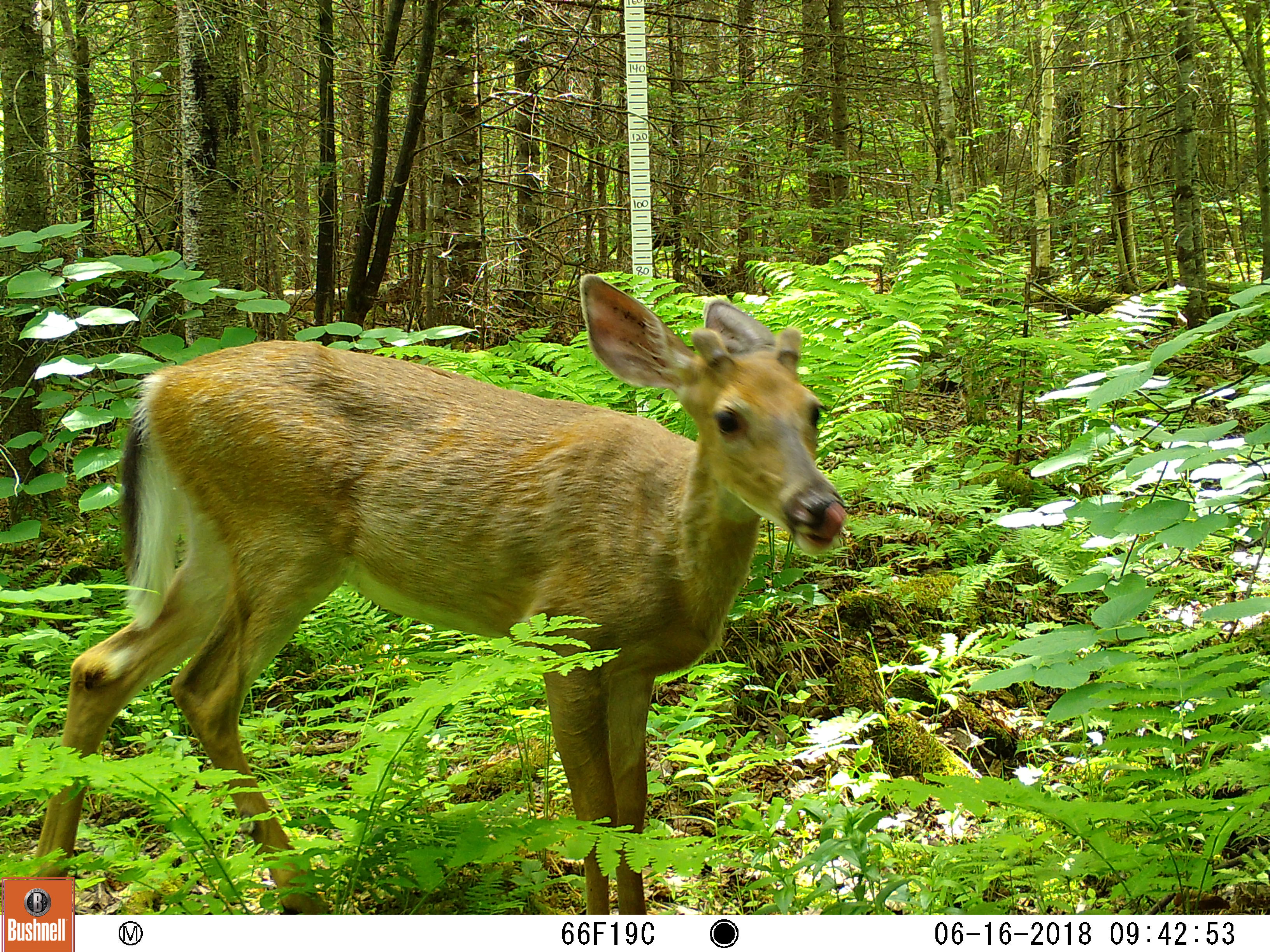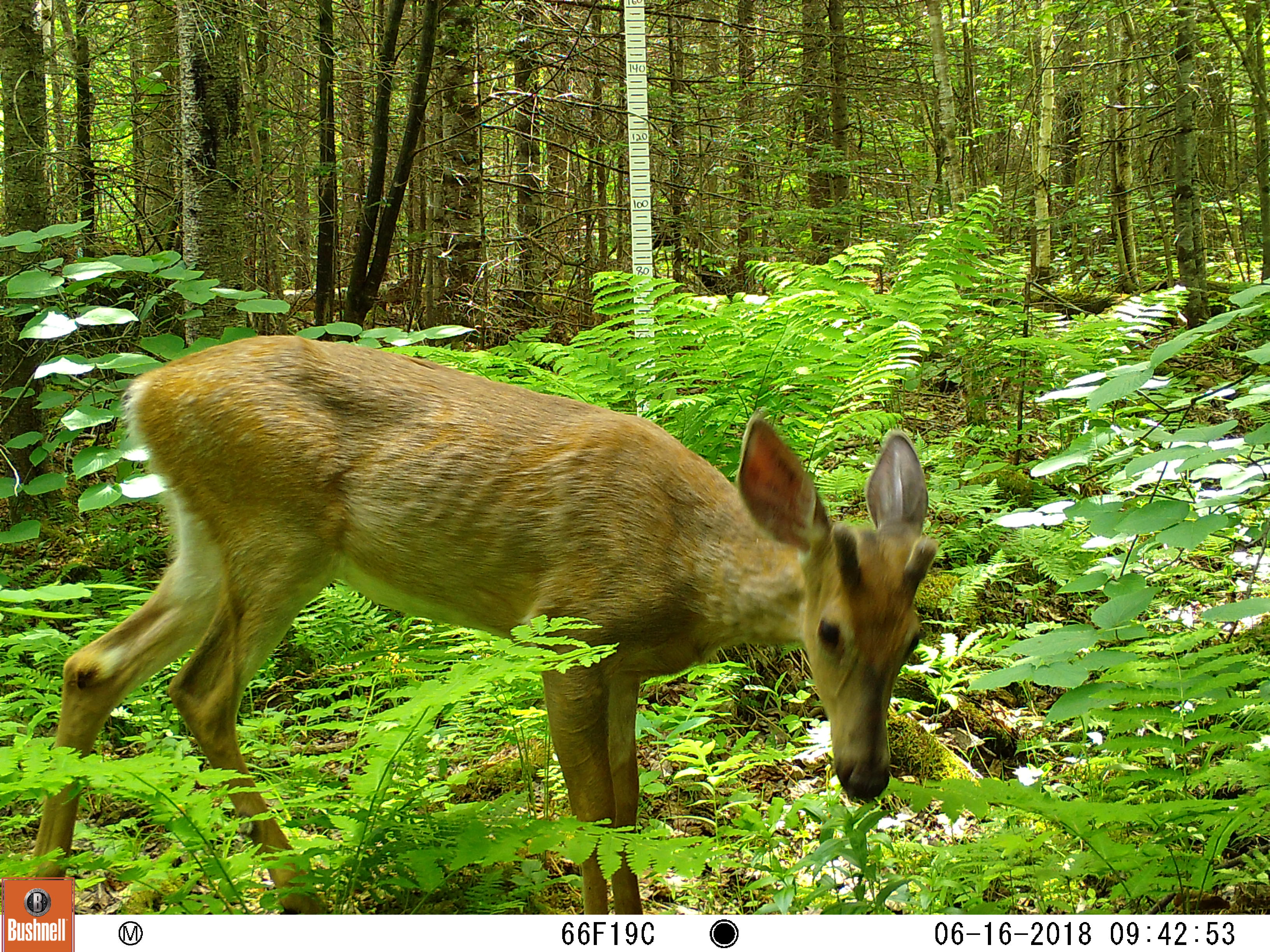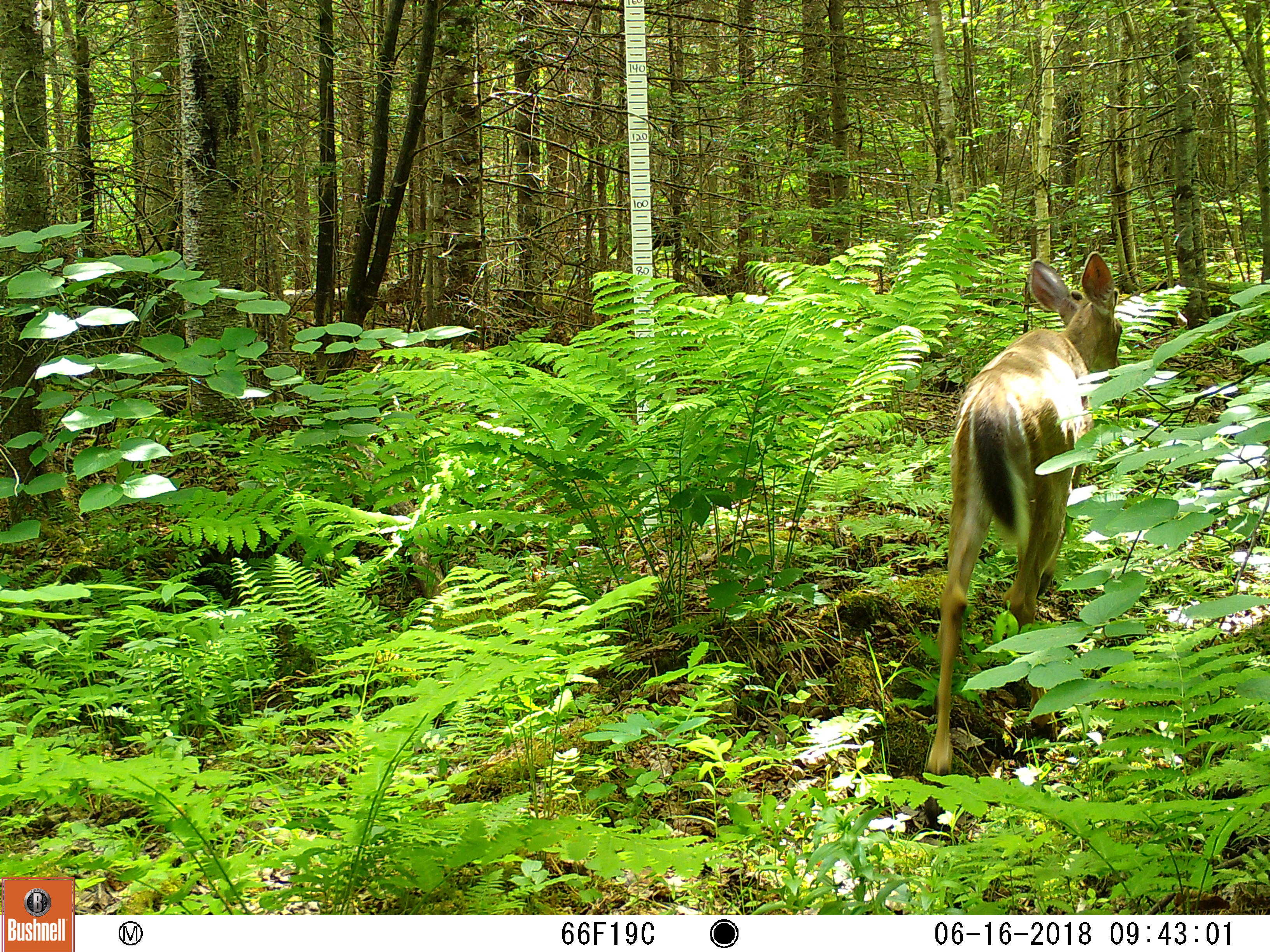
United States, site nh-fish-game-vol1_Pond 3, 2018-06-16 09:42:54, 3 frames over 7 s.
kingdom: Animalia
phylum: Chordata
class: Mammalia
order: Artiodactyla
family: Cervidae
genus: Odocoileus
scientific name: Odocoileus virginianus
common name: white-tailed deer